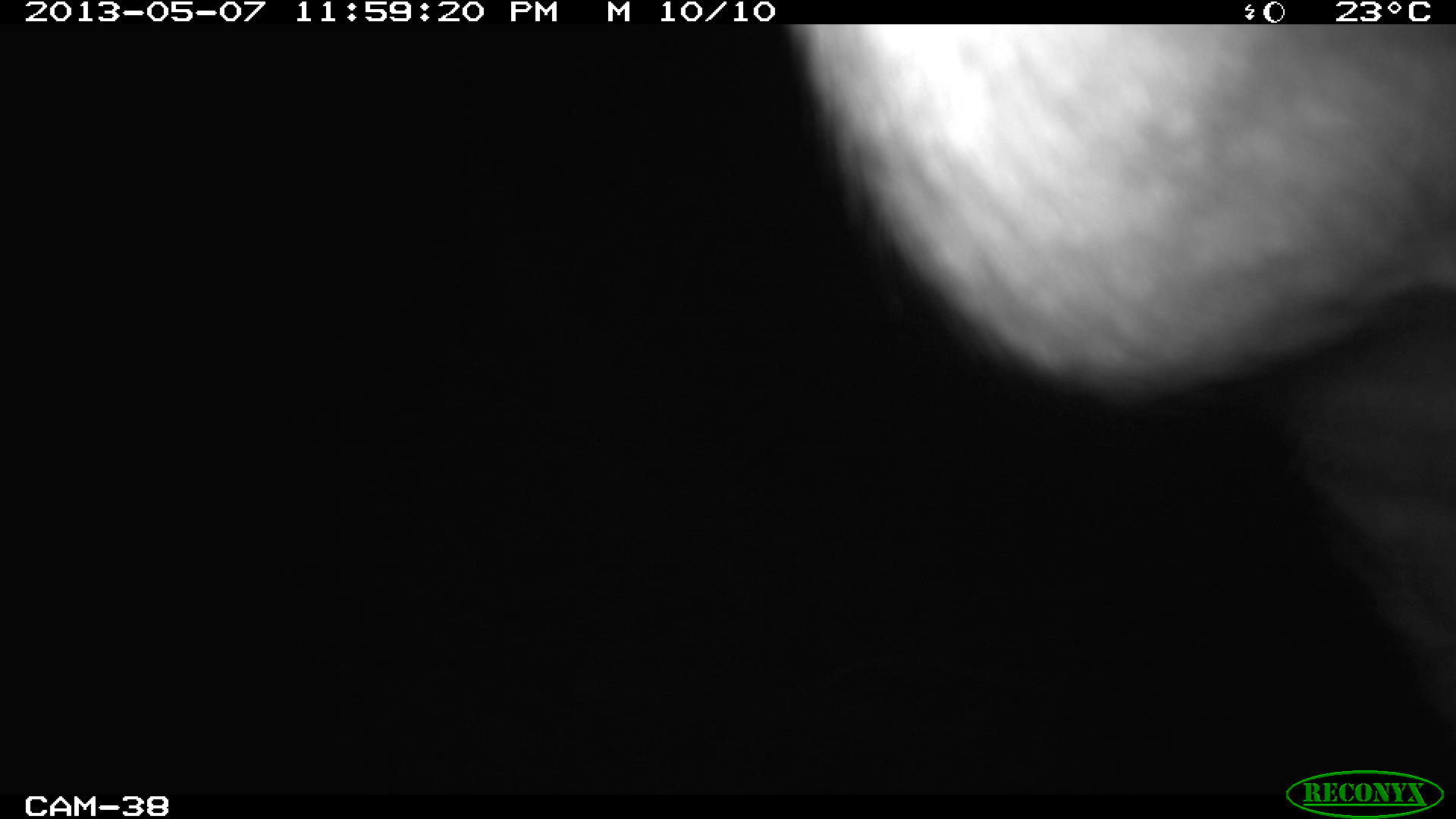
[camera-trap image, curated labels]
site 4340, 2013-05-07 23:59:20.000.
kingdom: Animalia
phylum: Chordata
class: Mammalia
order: Perissodactyla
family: Tapiridae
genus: Tapirus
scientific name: Tapirus bairdii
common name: baird's tapir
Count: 1.